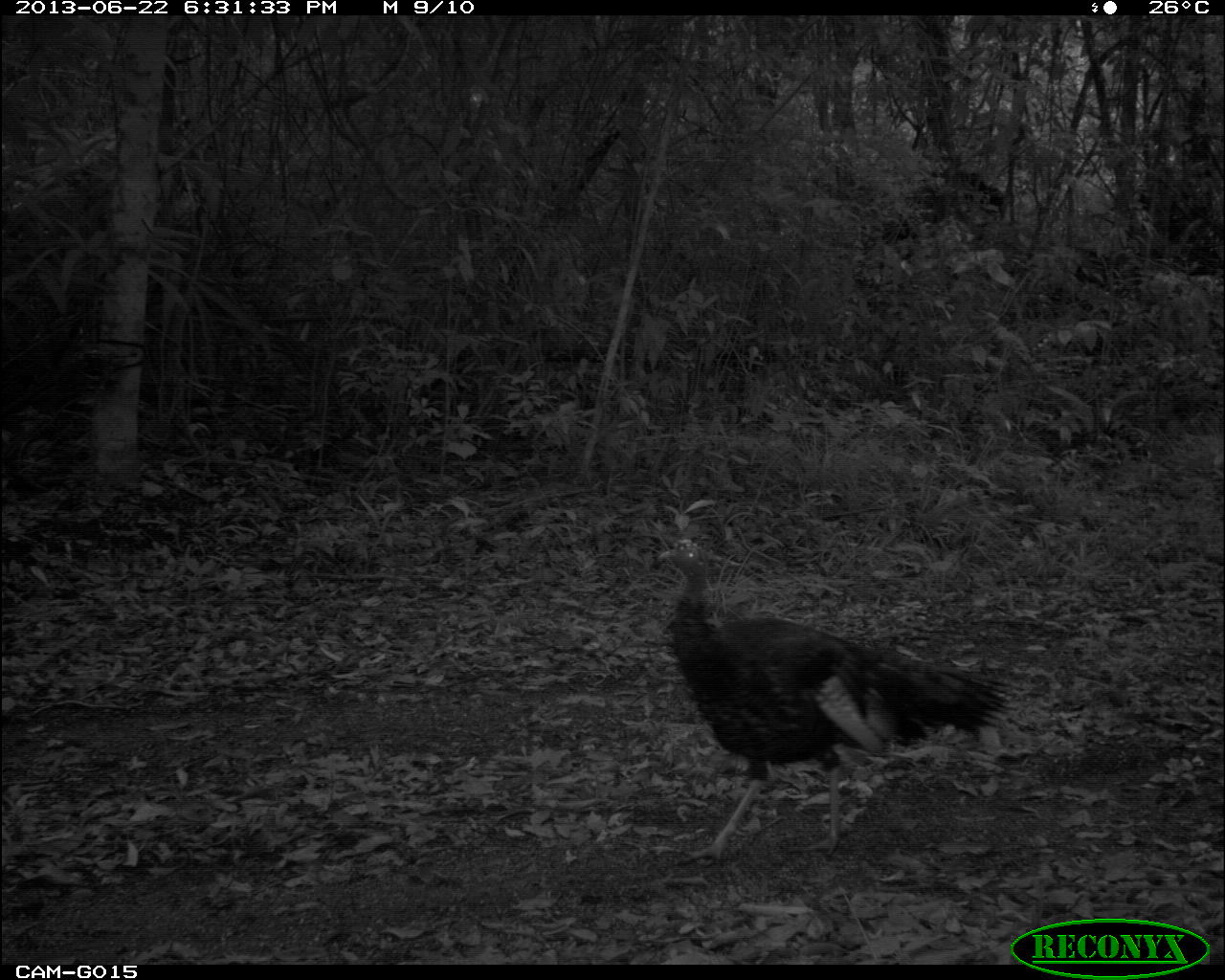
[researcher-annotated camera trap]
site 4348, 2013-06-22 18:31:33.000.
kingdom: Animalia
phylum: Chordata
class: Aves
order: Galliformes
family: Phasianidae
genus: Meleagris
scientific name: Meleagris ocellata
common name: ocellated turkey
Meleagris ocellata (ocellated turkey), count 2.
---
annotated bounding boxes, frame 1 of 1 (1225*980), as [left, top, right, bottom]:
meleagris ocellata: [656, 538, 1020, 860]